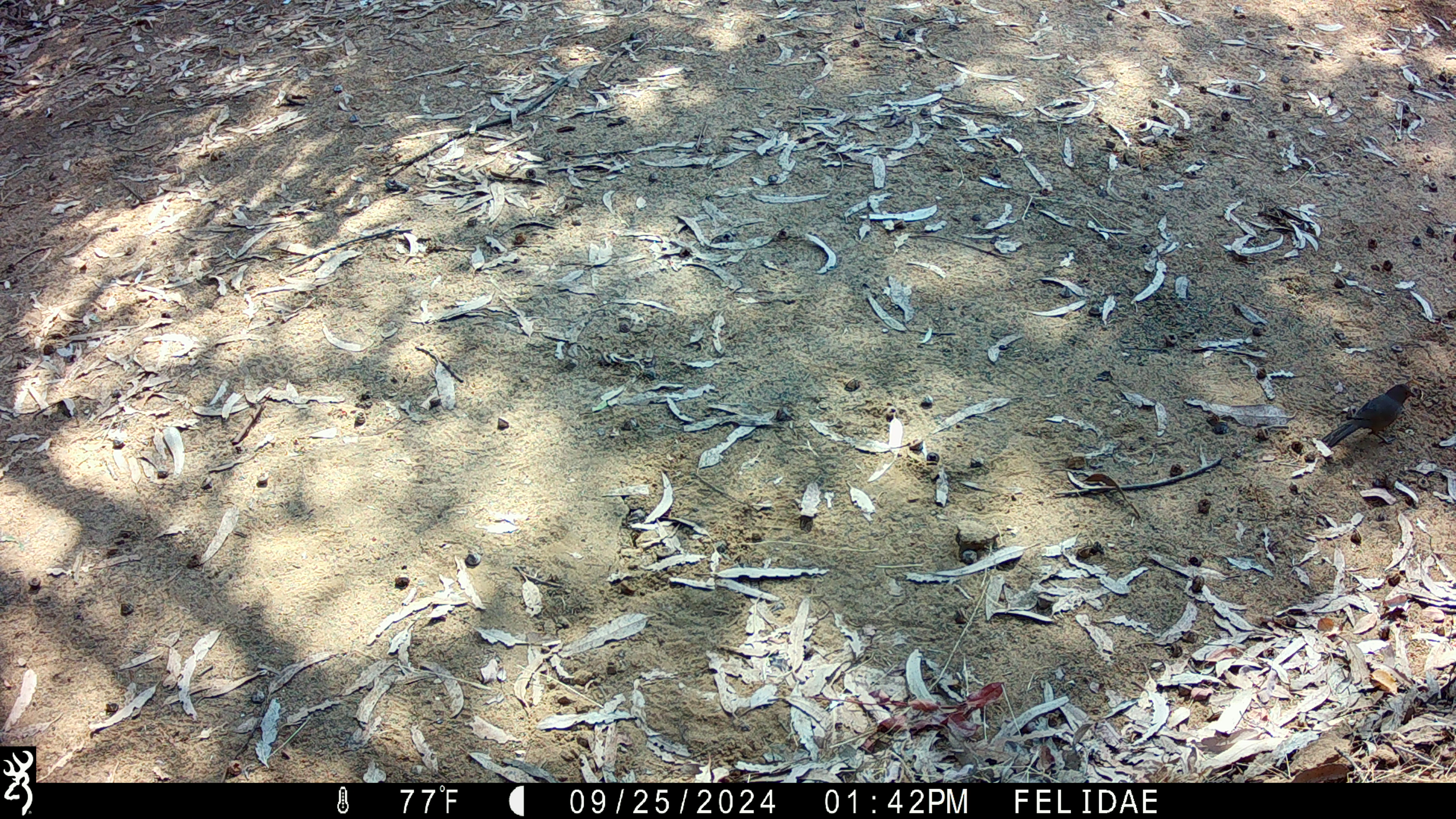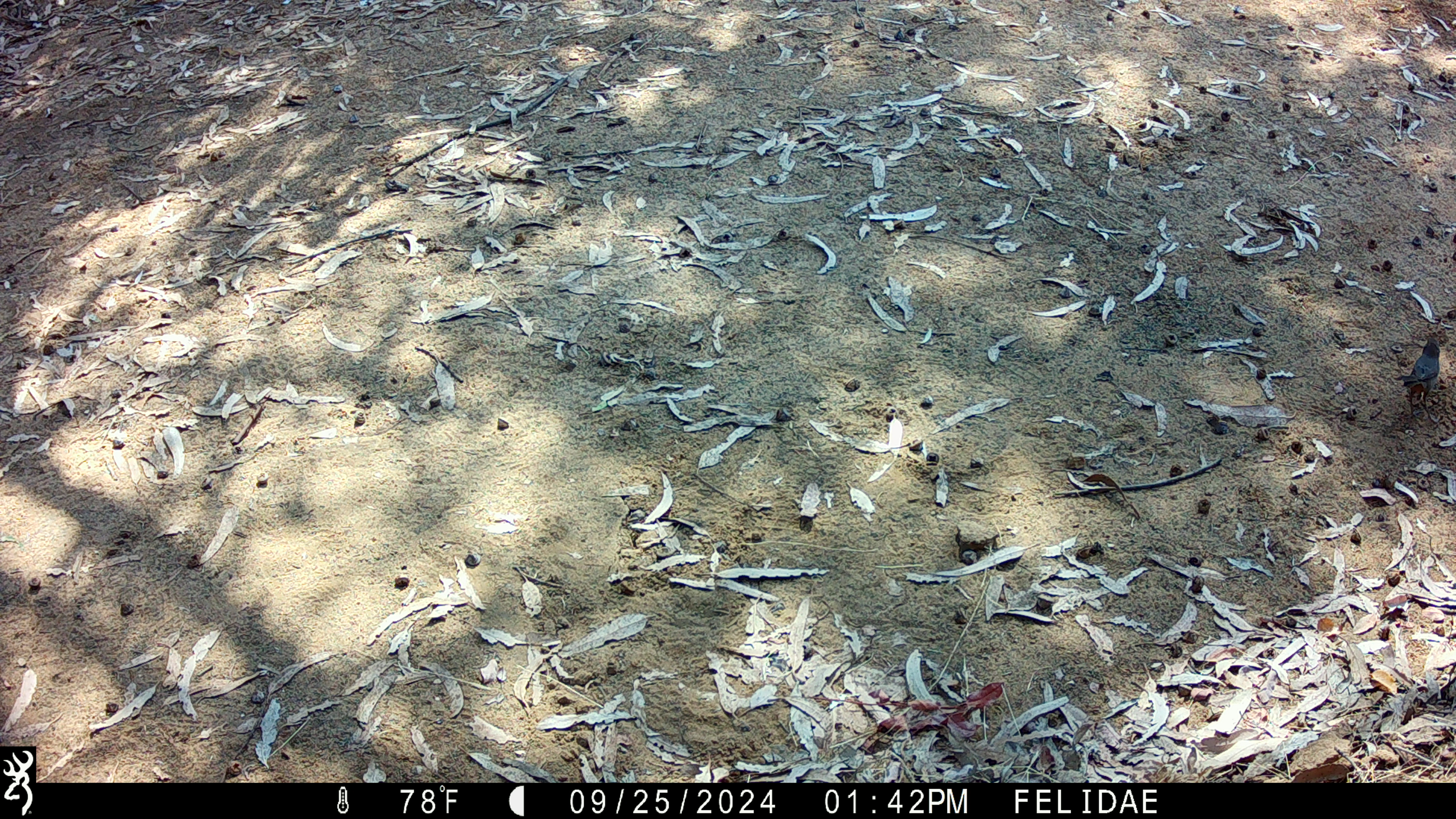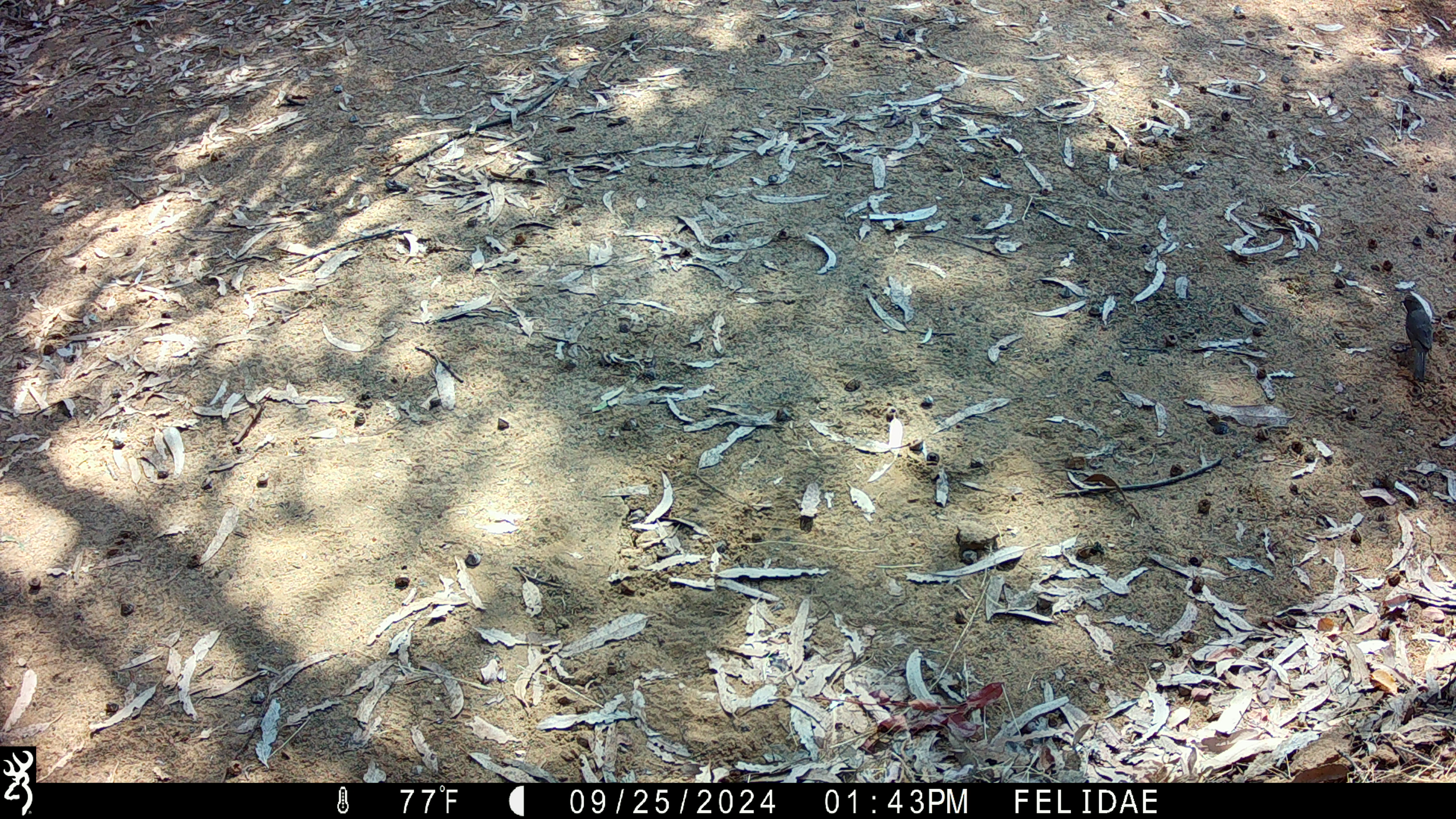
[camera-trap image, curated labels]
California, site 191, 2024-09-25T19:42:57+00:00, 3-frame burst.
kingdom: Animalia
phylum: Chordata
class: Aves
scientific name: Aves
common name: bird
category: unknown bird